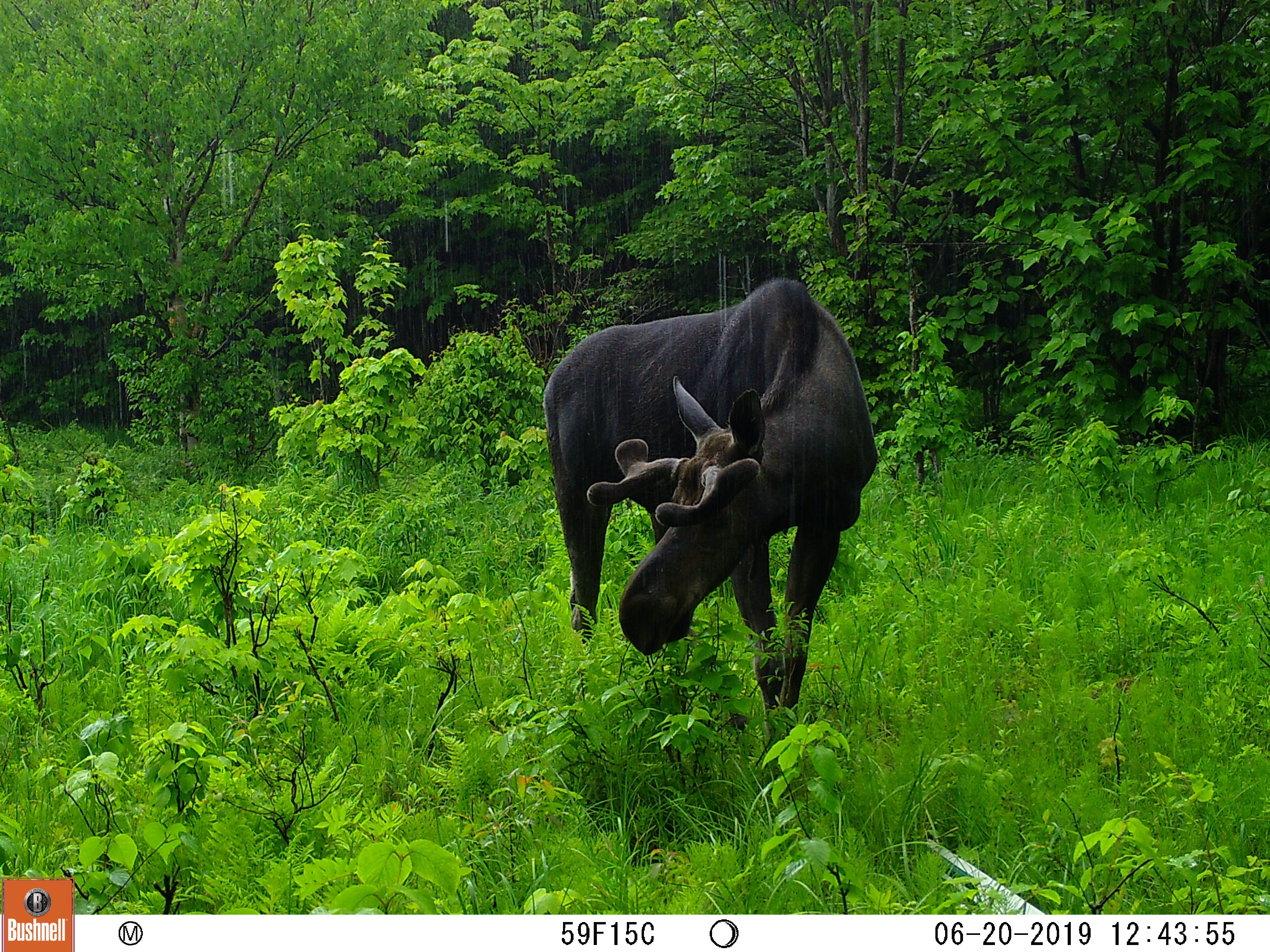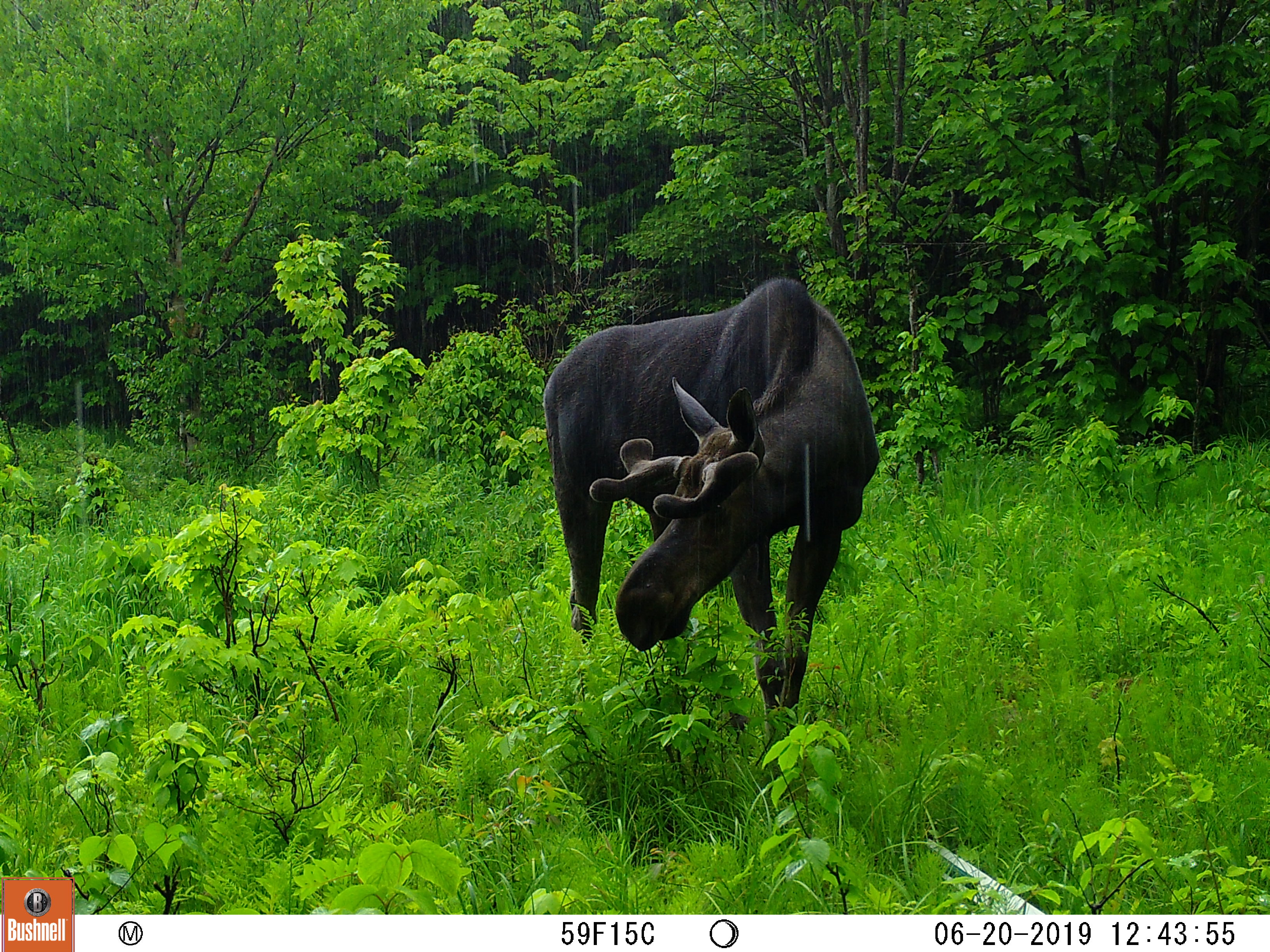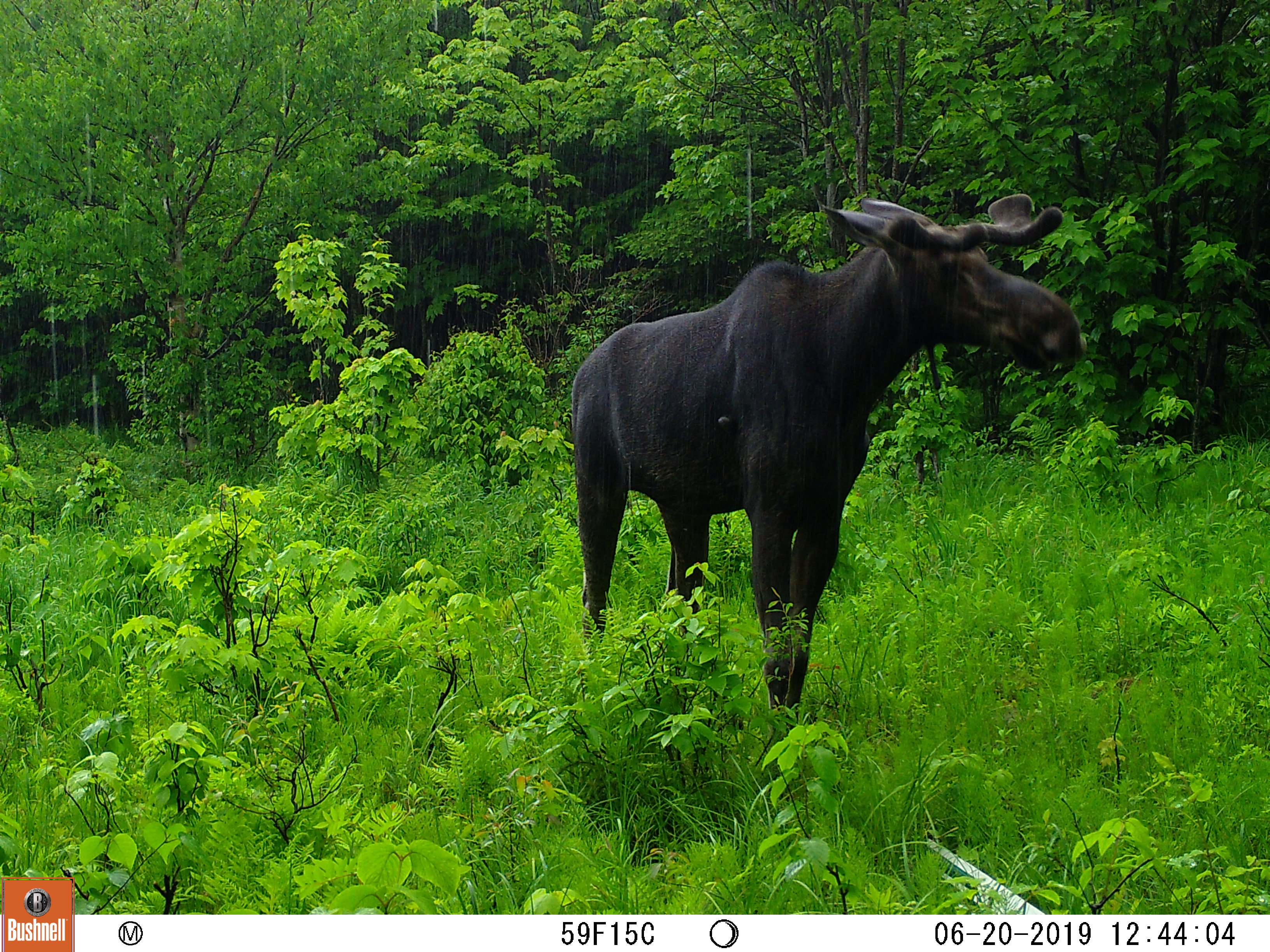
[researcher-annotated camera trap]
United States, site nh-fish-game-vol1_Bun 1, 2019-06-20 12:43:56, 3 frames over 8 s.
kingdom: Animalia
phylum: Chordata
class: Mammalia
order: Artiodactyla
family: Cervidae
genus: Alces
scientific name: Alces alces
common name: moose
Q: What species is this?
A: Moose (Alces alces).